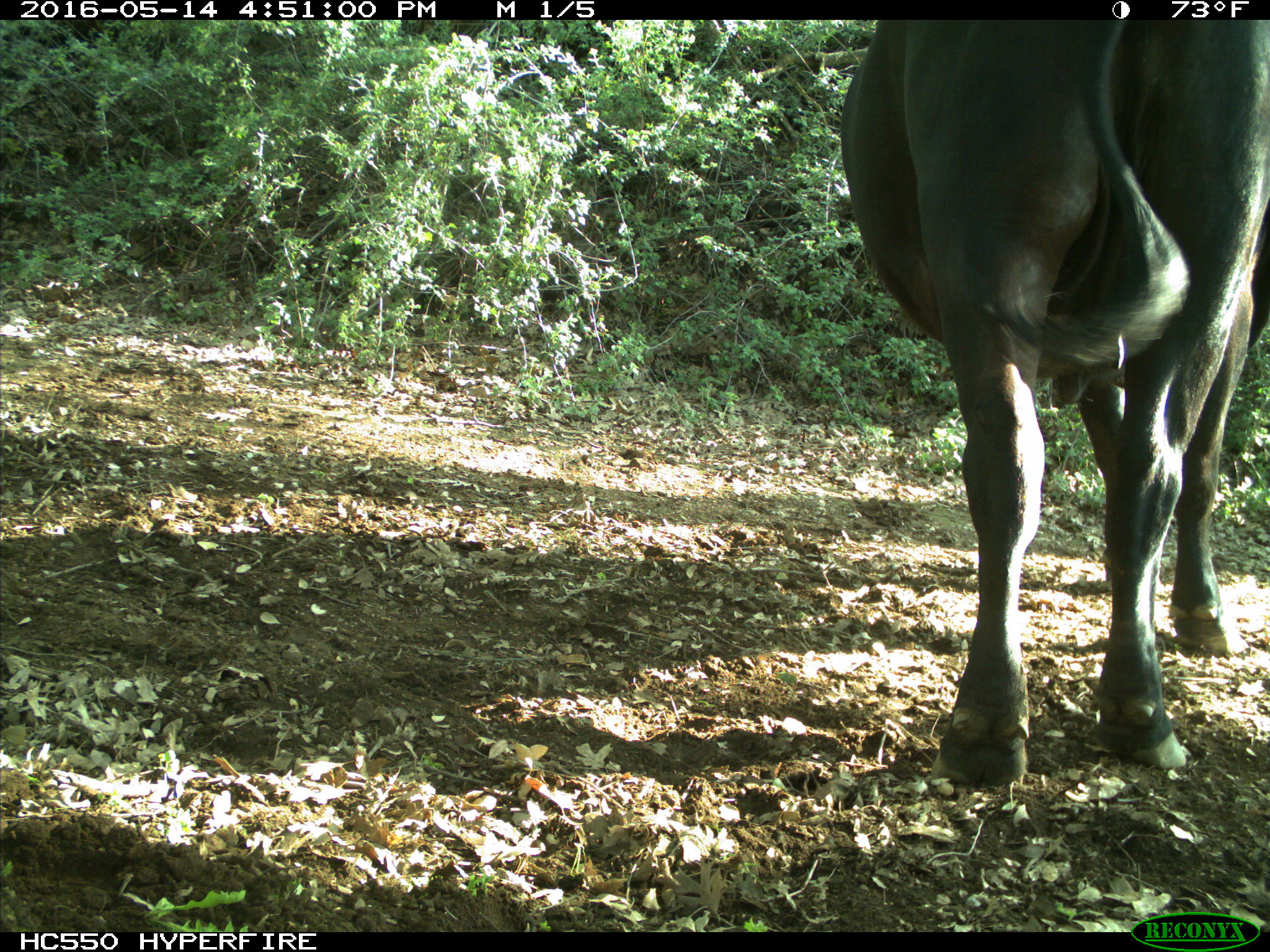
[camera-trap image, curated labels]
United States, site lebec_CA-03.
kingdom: Animalia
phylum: Chordata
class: Mammalia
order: Artiodactyla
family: Bovidae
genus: Bos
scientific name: Bos taurus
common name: domestic cow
Bos taurus (domestic cow).